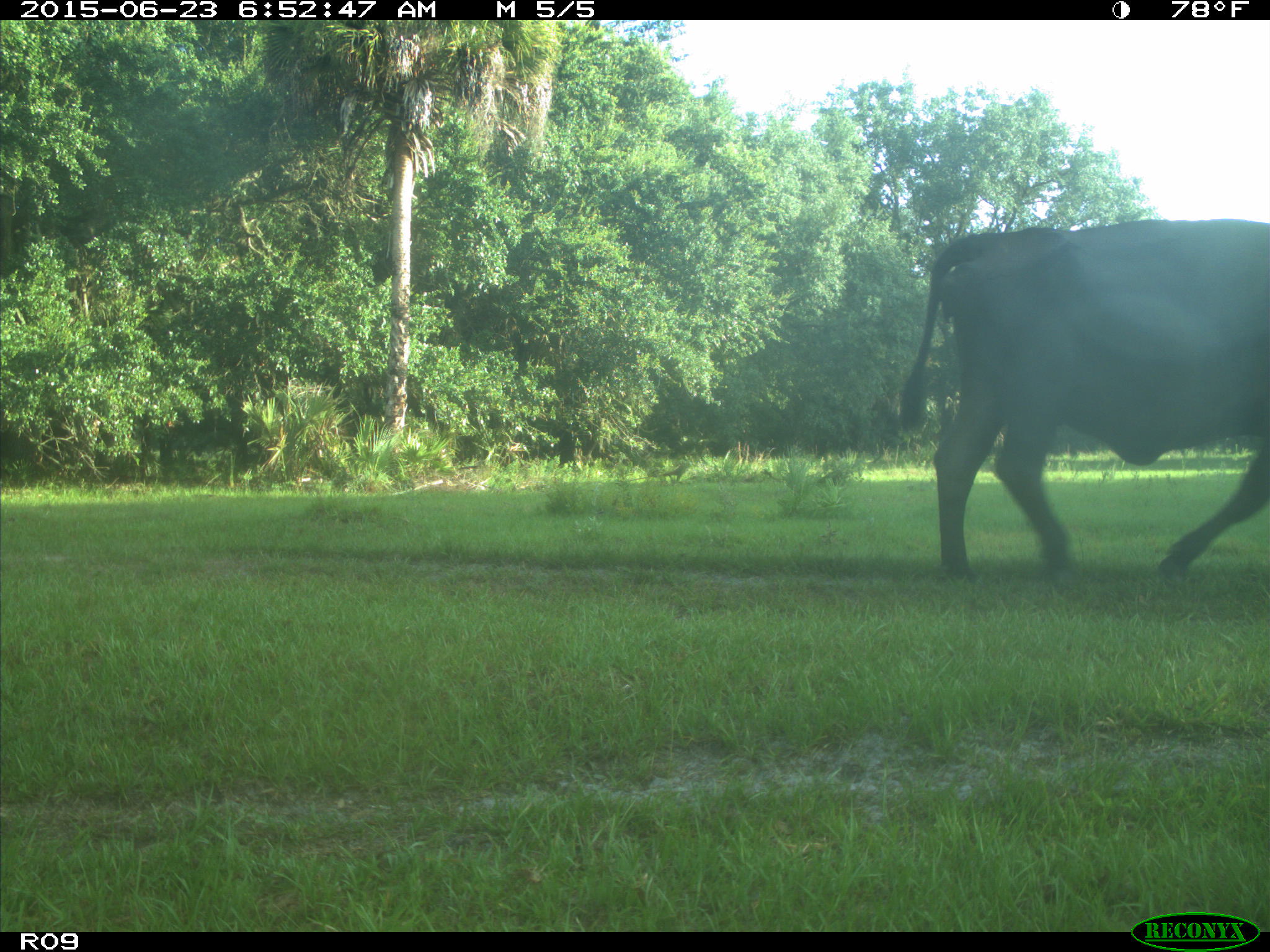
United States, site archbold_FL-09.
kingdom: Animalia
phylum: Chordata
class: Mammalia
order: Artiodactyla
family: Bovidae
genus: Bos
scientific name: Bos taurus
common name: domestic cow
Bos taurus (domestic cow).